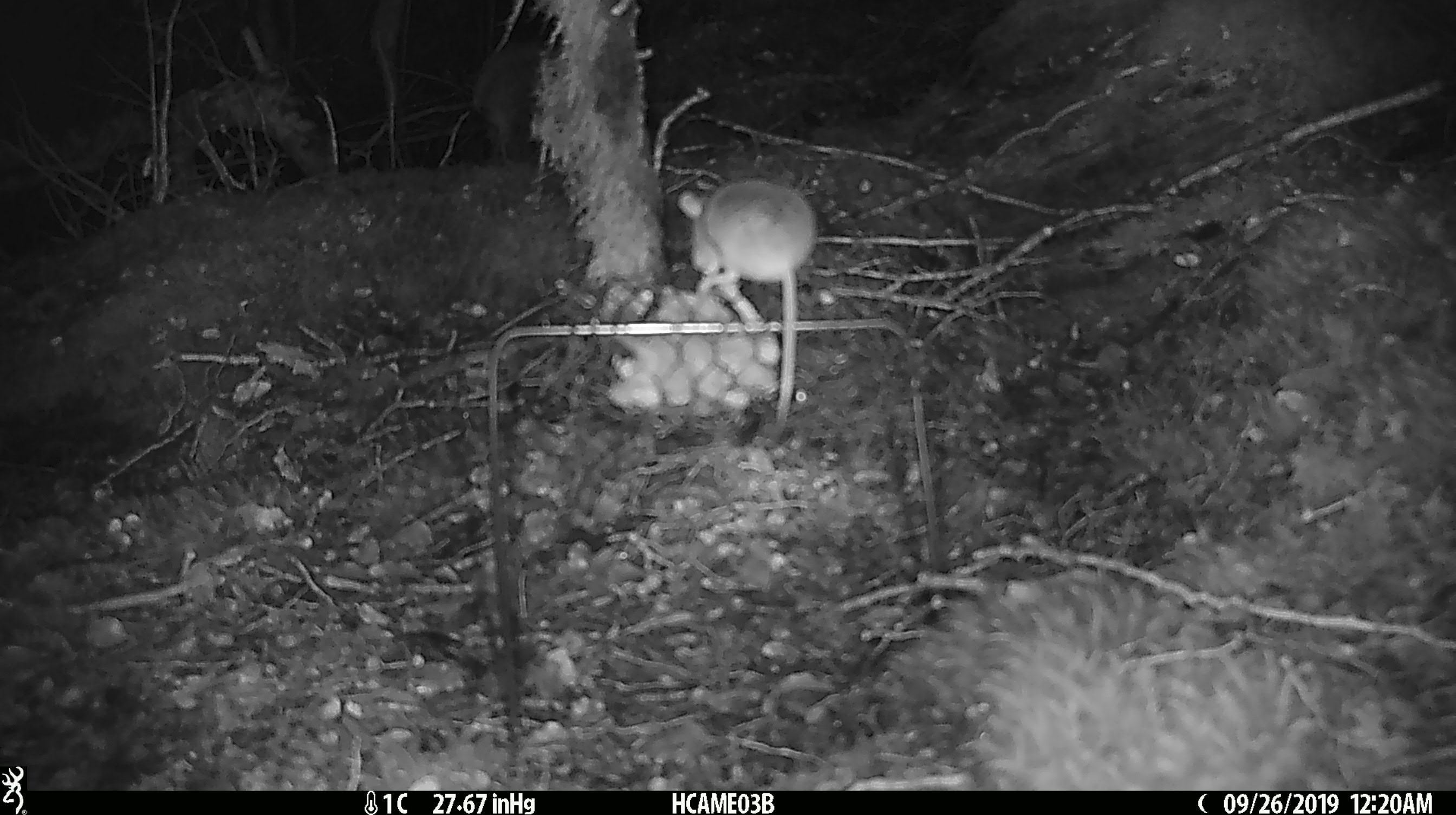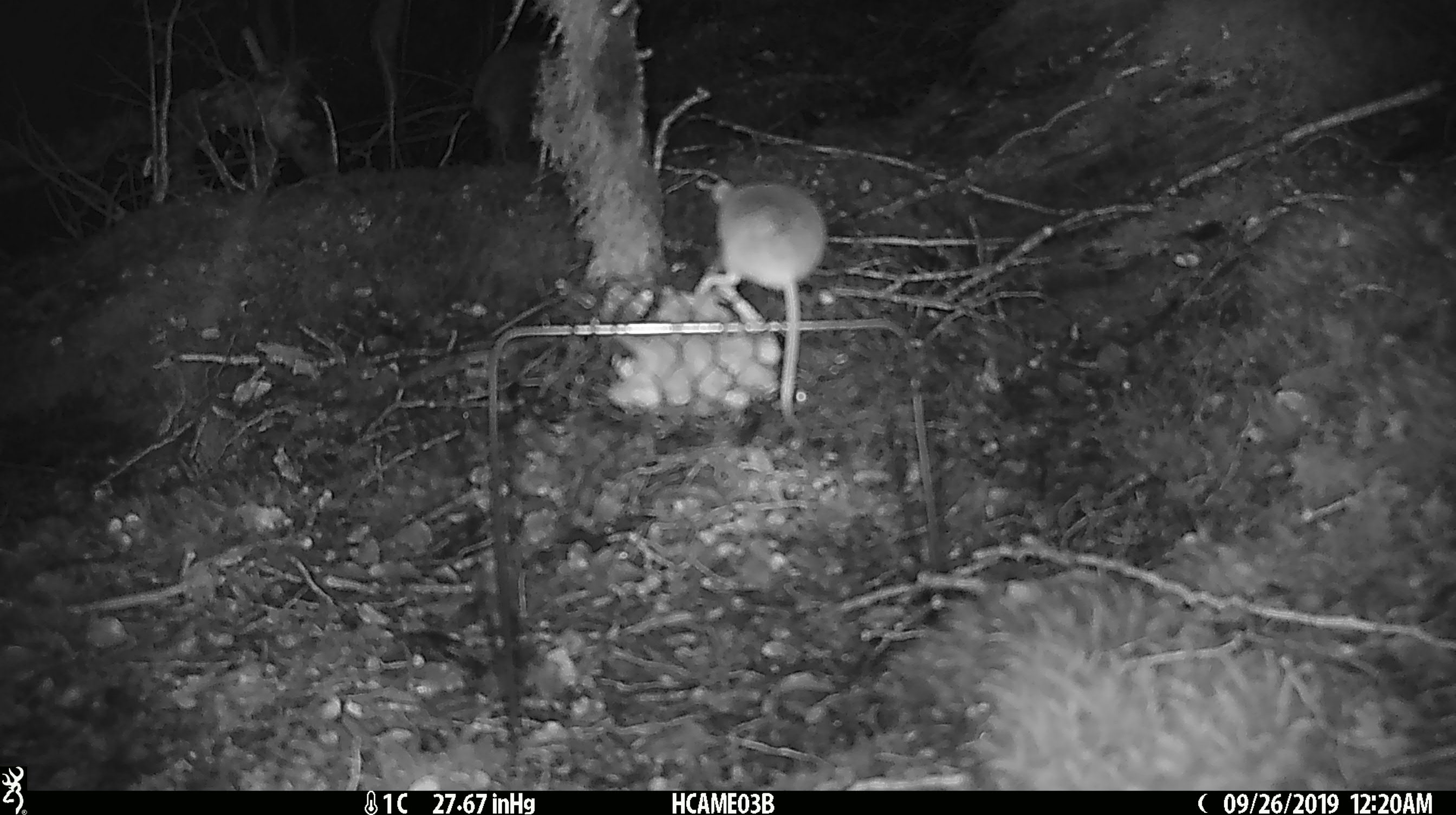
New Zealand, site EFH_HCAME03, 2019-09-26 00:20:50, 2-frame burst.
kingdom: Animalia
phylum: Chordata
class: Mammalia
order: Rodentia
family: Muridae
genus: Mus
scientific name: Mus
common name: mouse